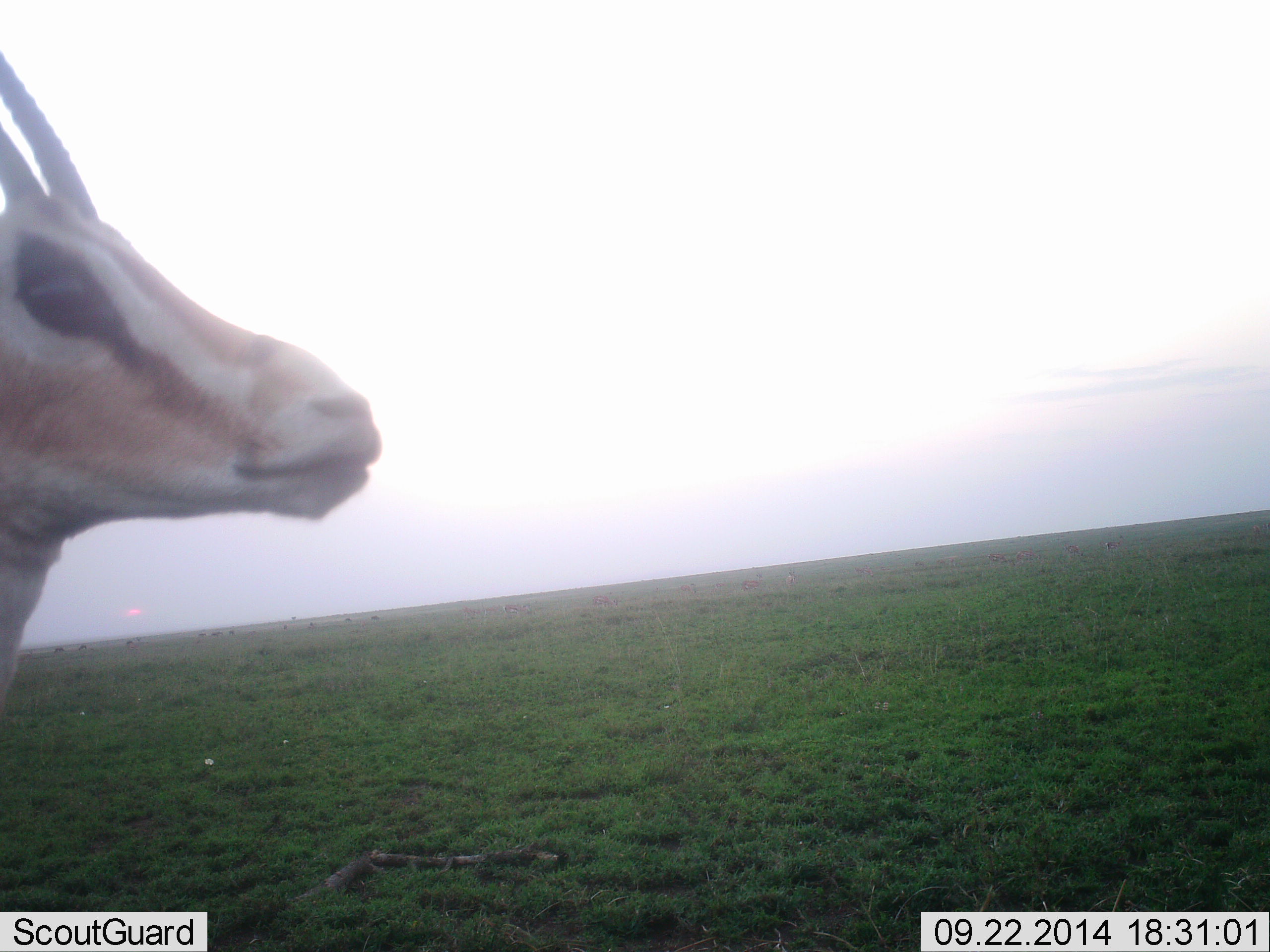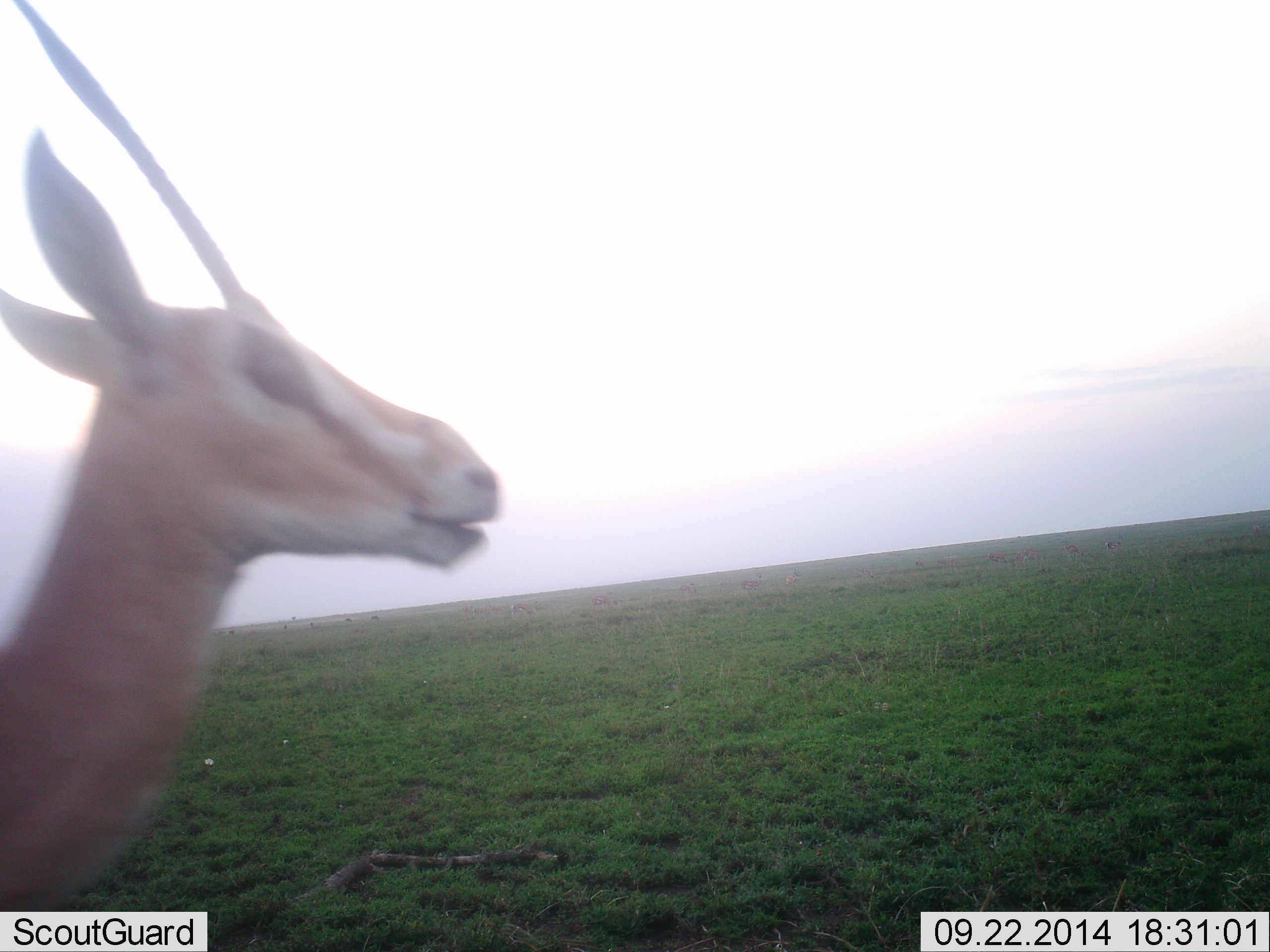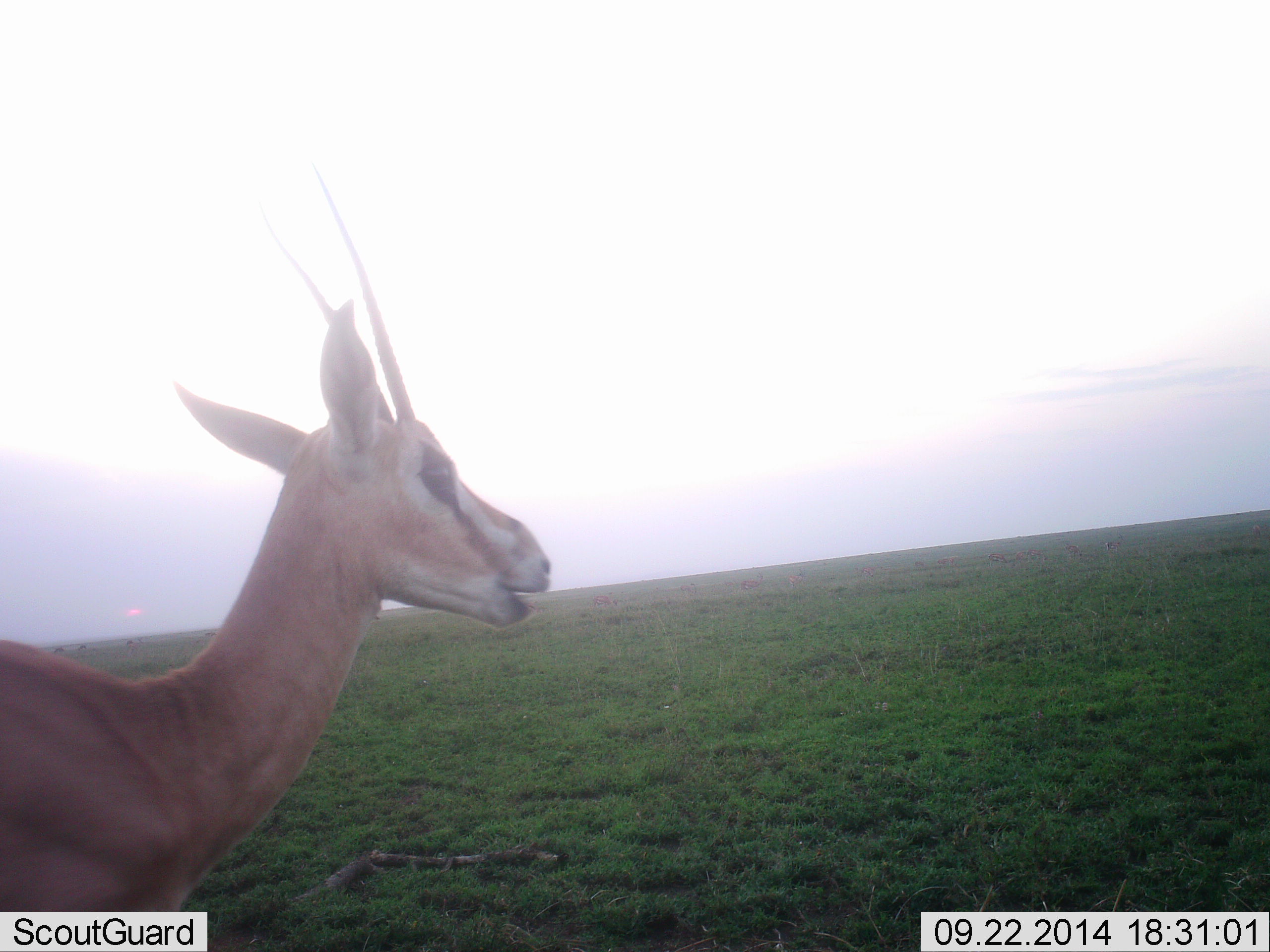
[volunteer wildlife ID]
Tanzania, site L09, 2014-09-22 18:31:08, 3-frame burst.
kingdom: Animalia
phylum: Chordata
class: Mammalia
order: Artiodactyla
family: Bovidae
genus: Nanger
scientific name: Nanger granti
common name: grant's gazelle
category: gazellegrants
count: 1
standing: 50%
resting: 10%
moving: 50%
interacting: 0%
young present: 0%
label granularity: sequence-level